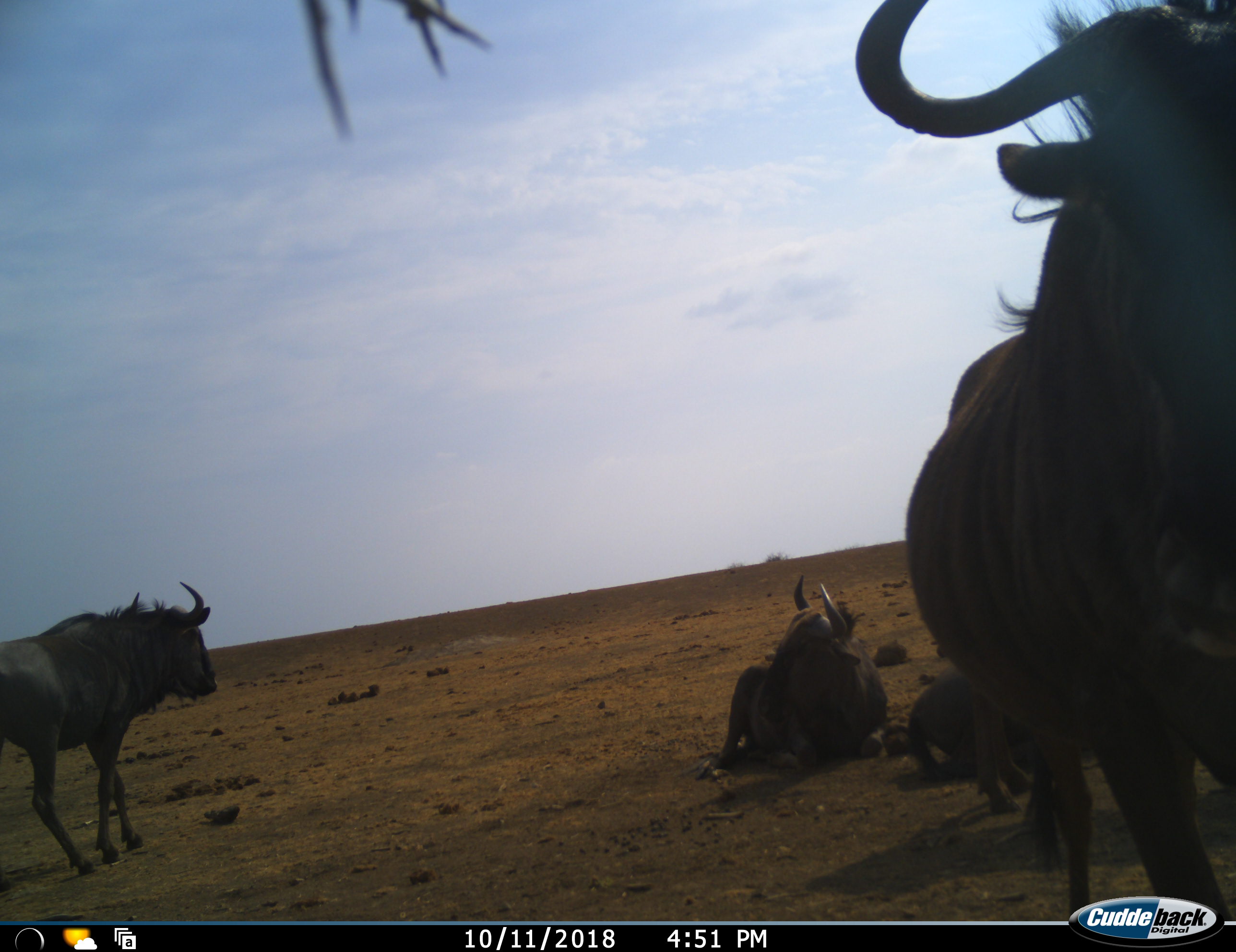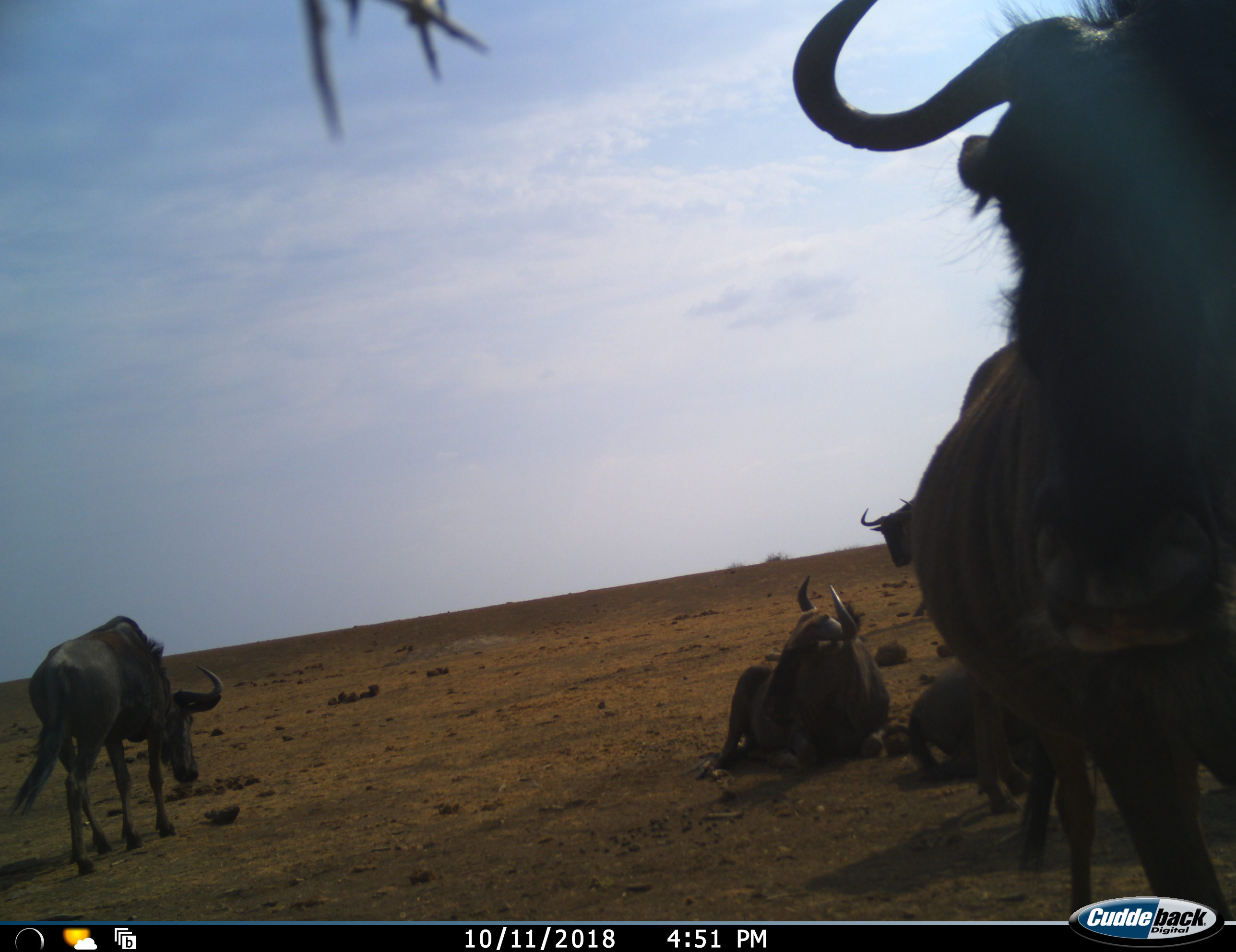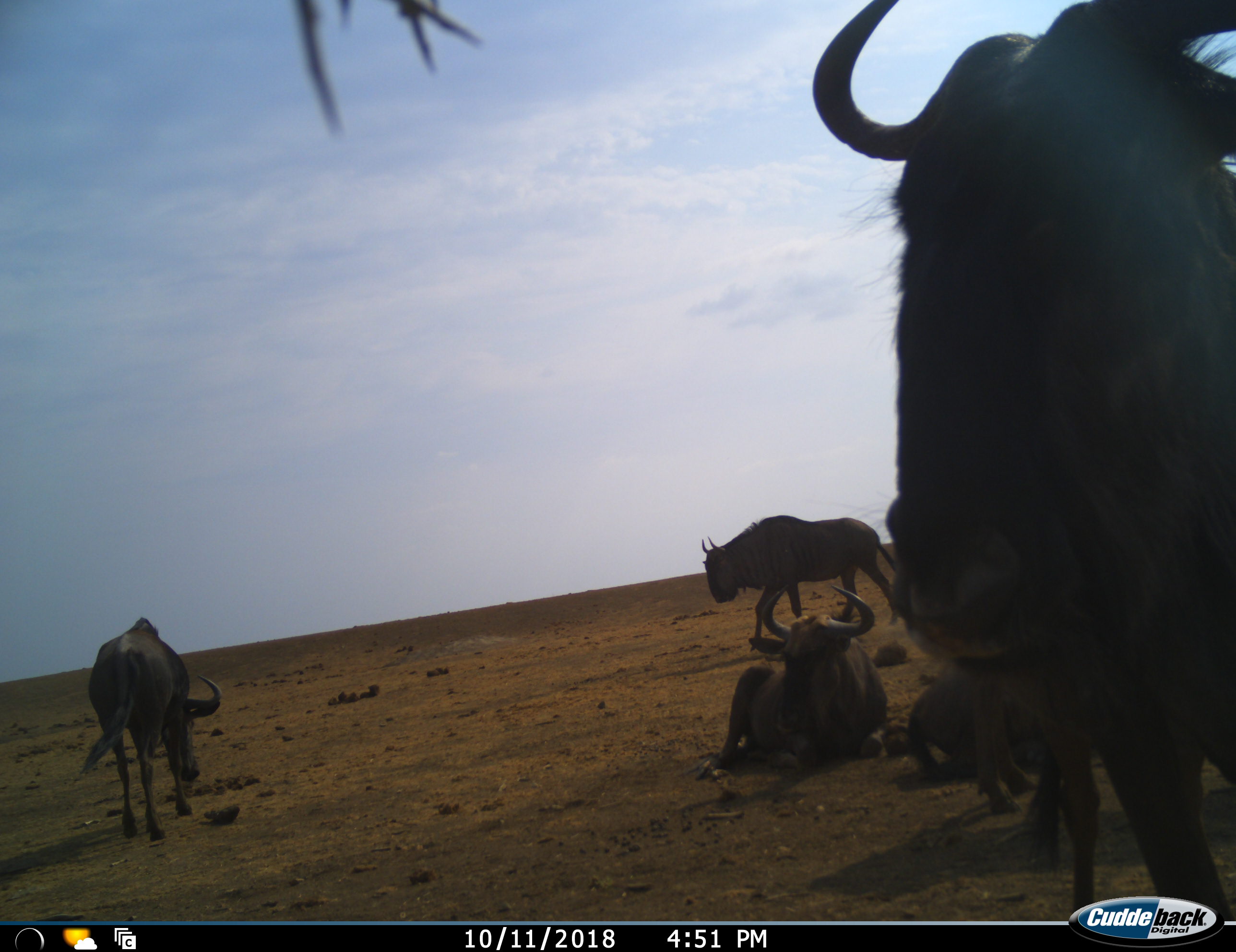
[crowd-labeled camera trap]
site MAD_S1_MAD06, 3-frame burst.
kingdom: Animalia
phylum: Chordata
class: Mammalia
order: Artiodactyla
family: Bovidae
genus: Connochaetes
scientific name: Connochaetes taurinus taurinus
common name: blue wildebeest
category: wildebeestblue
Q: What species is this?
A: Wildebeestblue (blue wildebeest) (Connochaetes taurinus taurinus).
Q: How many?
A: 5.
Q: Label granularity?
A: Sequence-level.